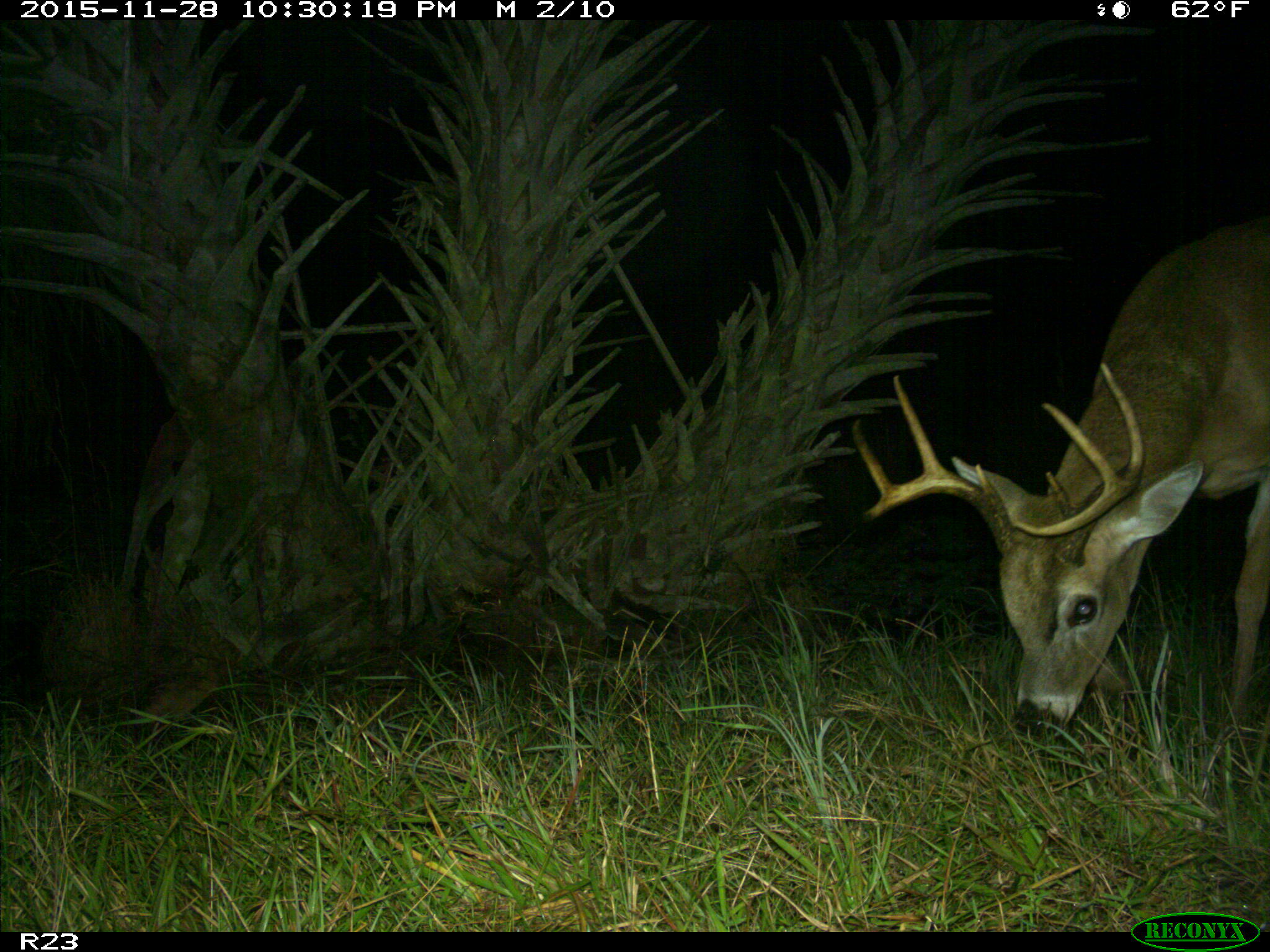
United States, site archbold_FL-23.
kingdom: Animalia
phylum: Chordata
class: Mammalia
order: Artiodactyla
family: Cervidae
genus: Odocoileus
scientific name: Odocoileus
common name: deer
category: unidentified deer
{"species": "unidentified deer (deer) (Odocoileus)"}